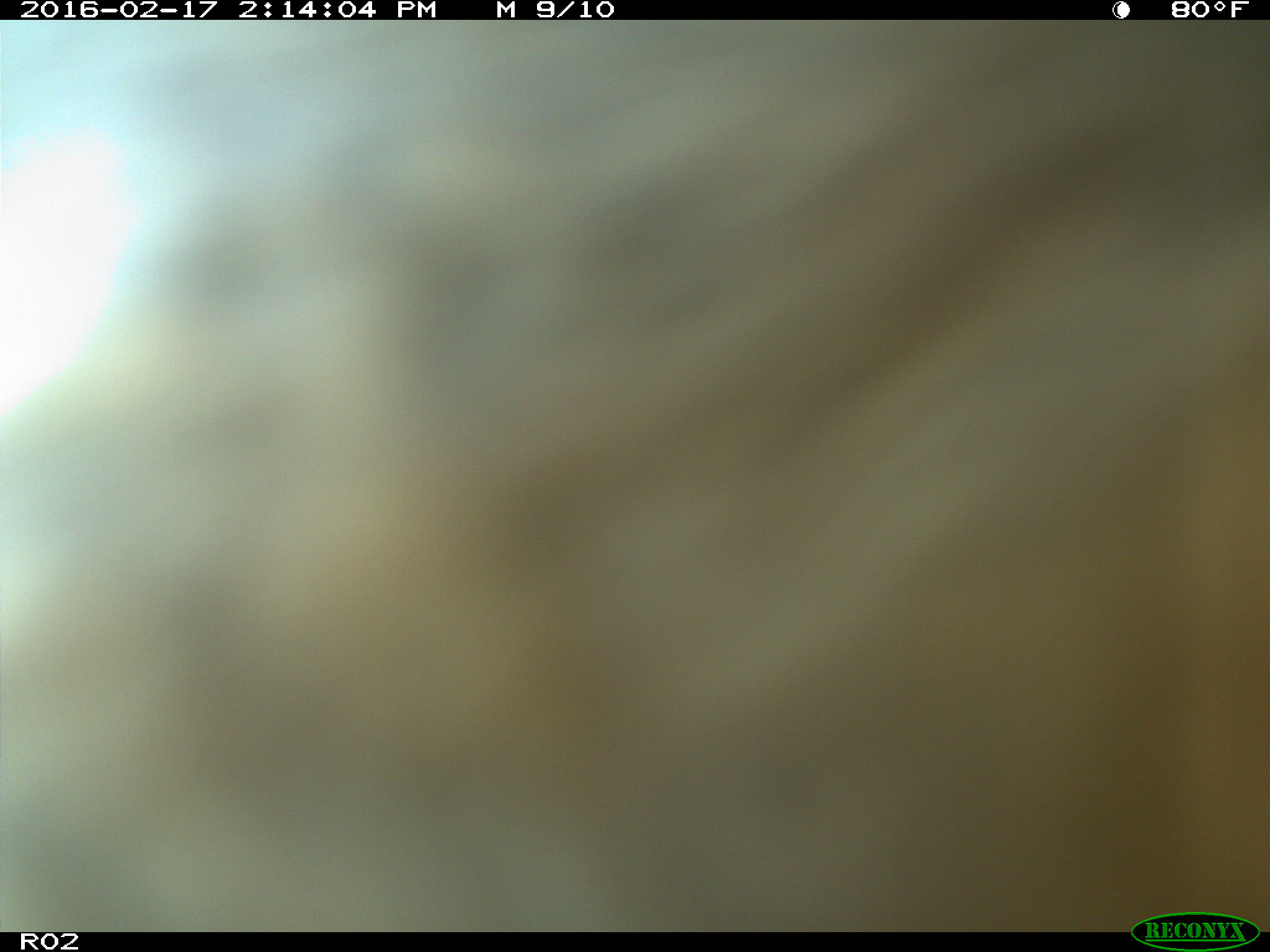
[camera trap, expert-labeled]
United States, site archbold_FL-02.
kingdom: Animalia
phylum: Chordata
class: Mammalia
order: Artiodactyla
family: Bovidae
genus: Bos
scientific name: Bos taurus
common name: domestic cow